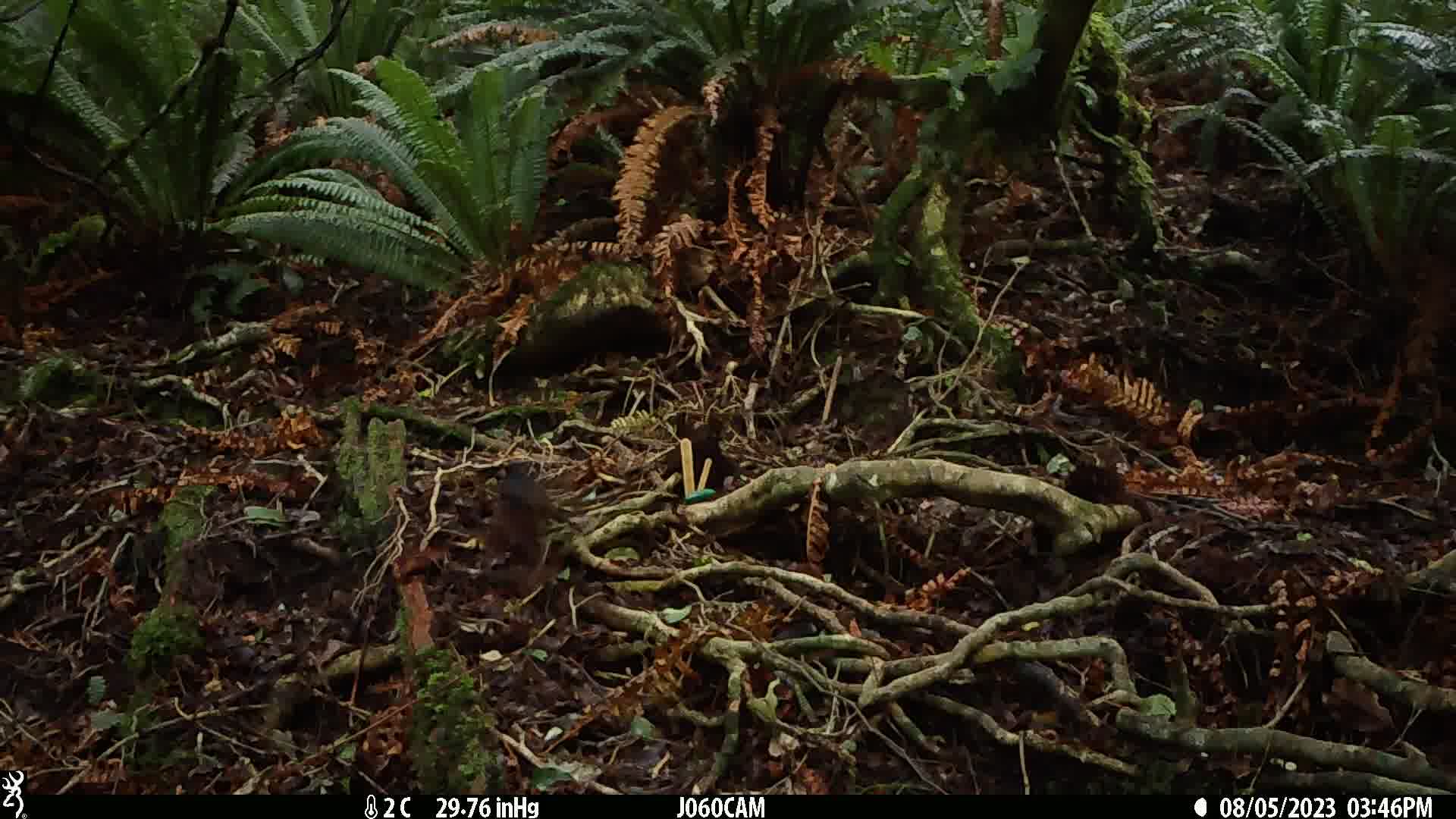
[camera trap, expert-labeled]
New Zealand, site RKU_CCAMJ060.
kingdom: Animalia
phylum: Chordata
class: Aves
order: Passeriformes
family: Turdidae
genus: Turdus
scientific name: Turdus merula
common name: eurasian blackbird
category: blackbird